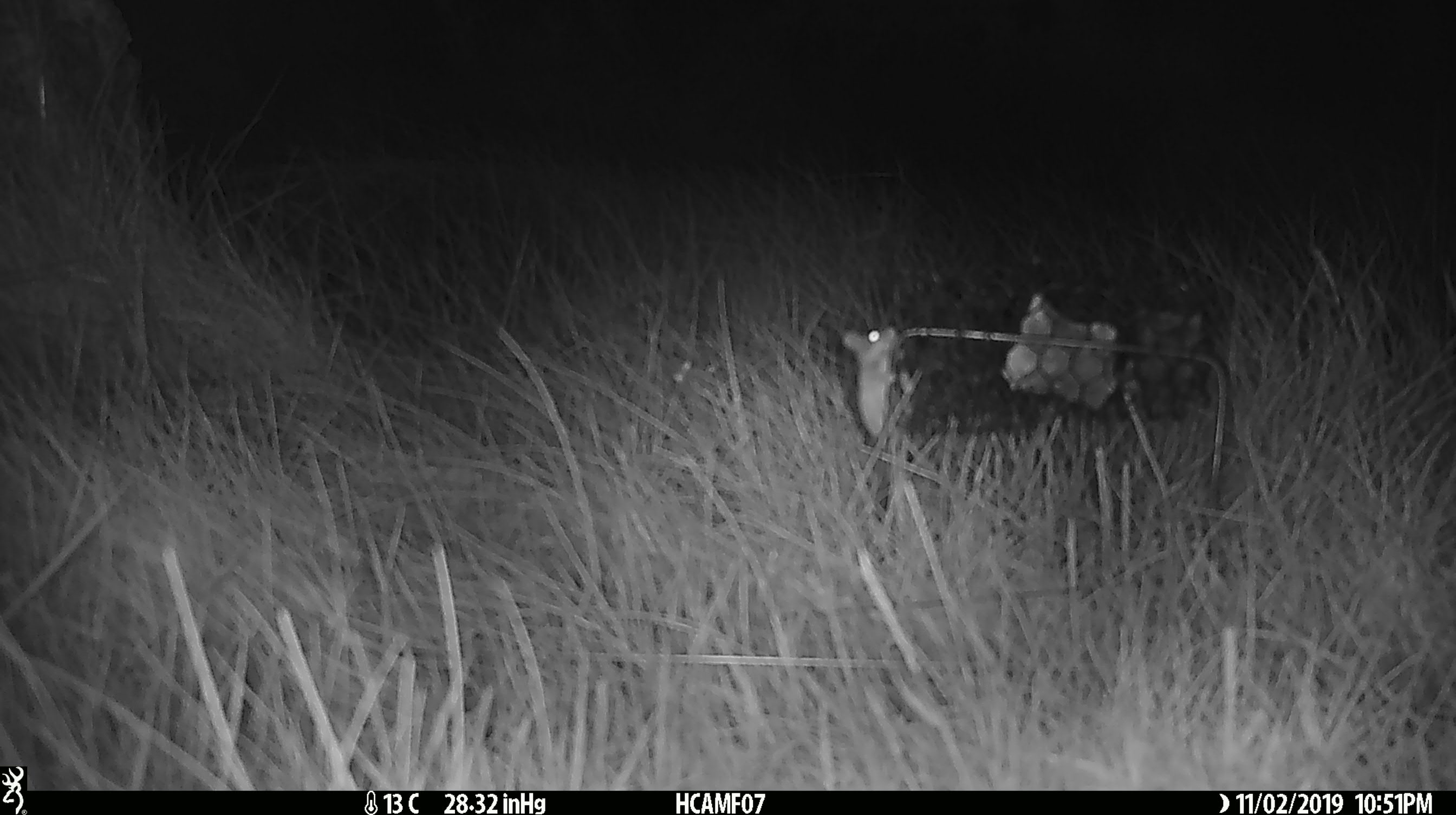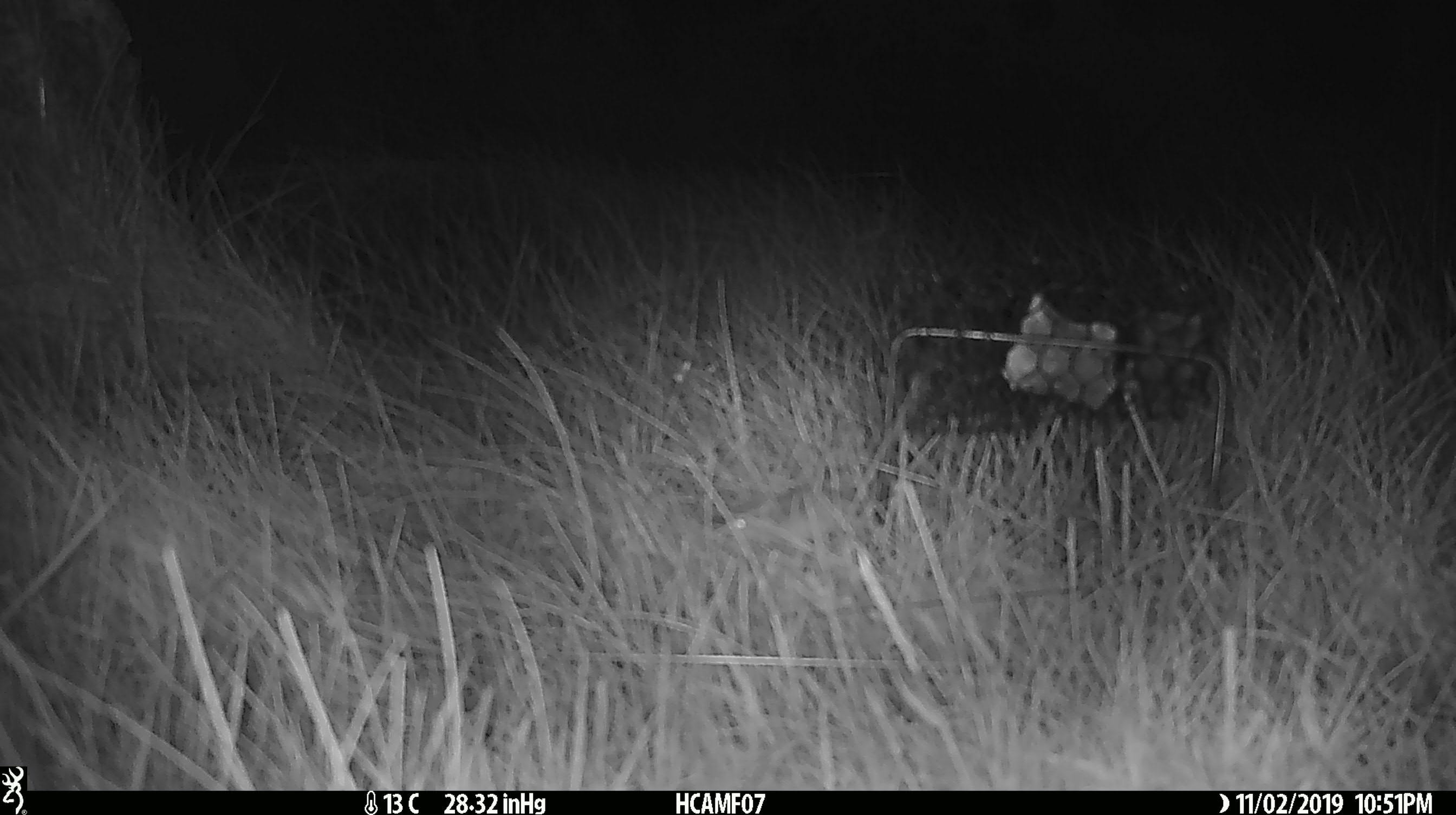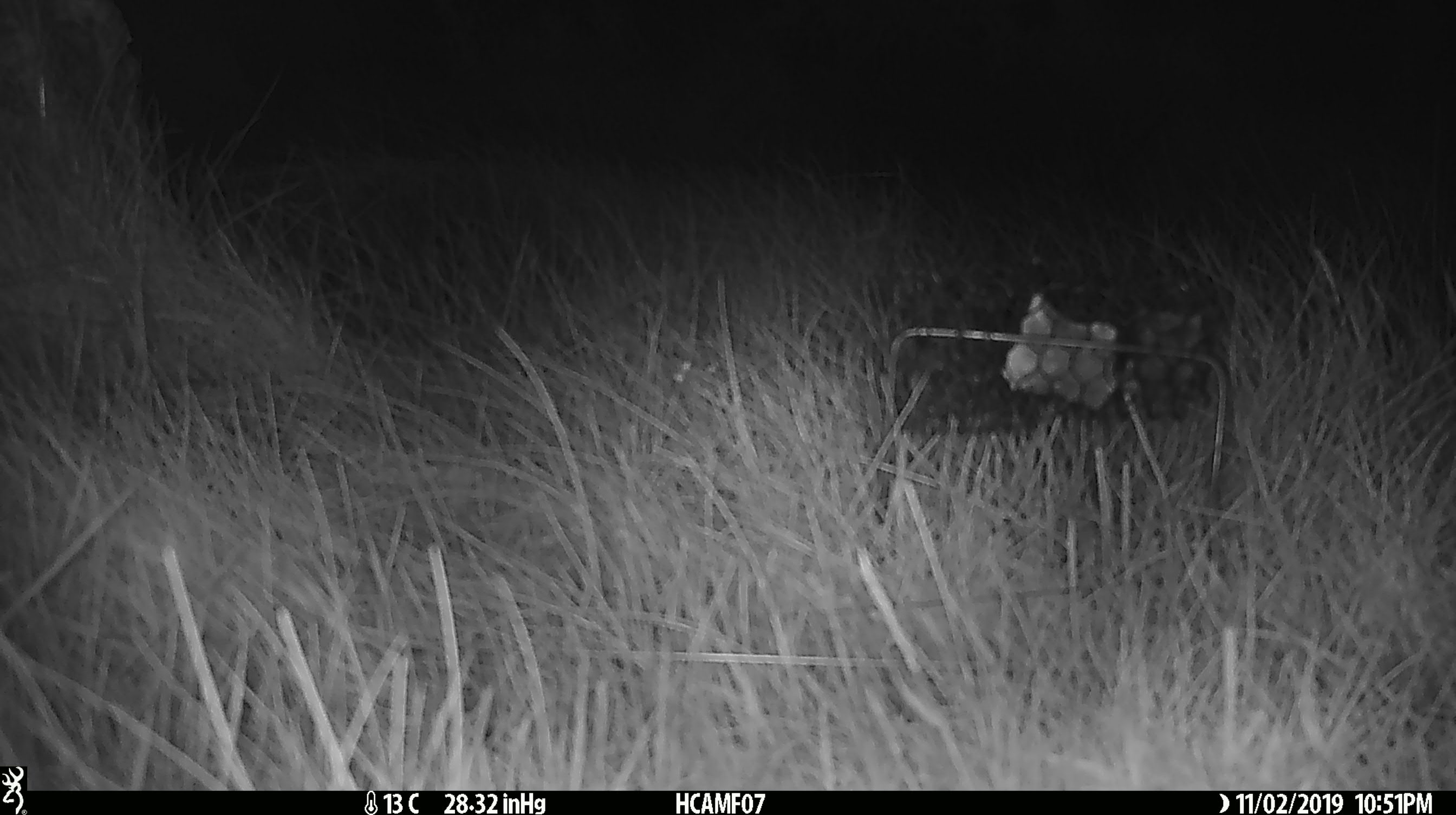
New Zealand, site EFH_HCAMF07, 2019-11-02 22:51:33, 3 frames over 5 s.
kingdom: Animalia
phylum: Chordata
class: Mammalia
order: Rodentia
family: Muridae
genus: Mus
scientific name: Mus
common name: mouse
Mouse (Mus).